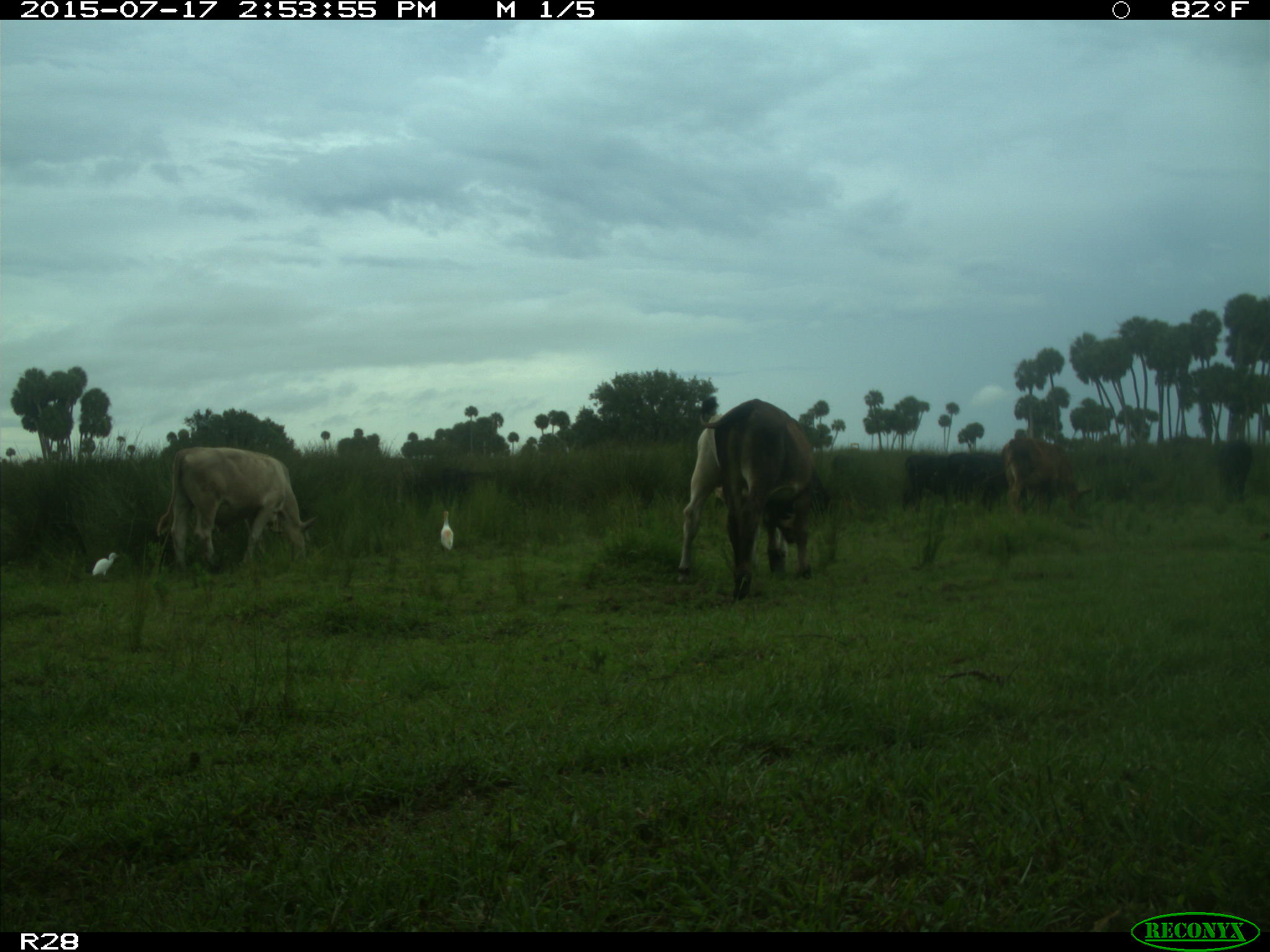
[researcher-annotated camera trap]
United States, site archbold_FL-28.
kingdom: Animalia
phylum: Chordata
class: Mammalia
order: Artiodactyla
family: Bovidae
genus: Bos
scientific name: Bos taurus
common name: domestic cow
Bos taurus (domestic cow).